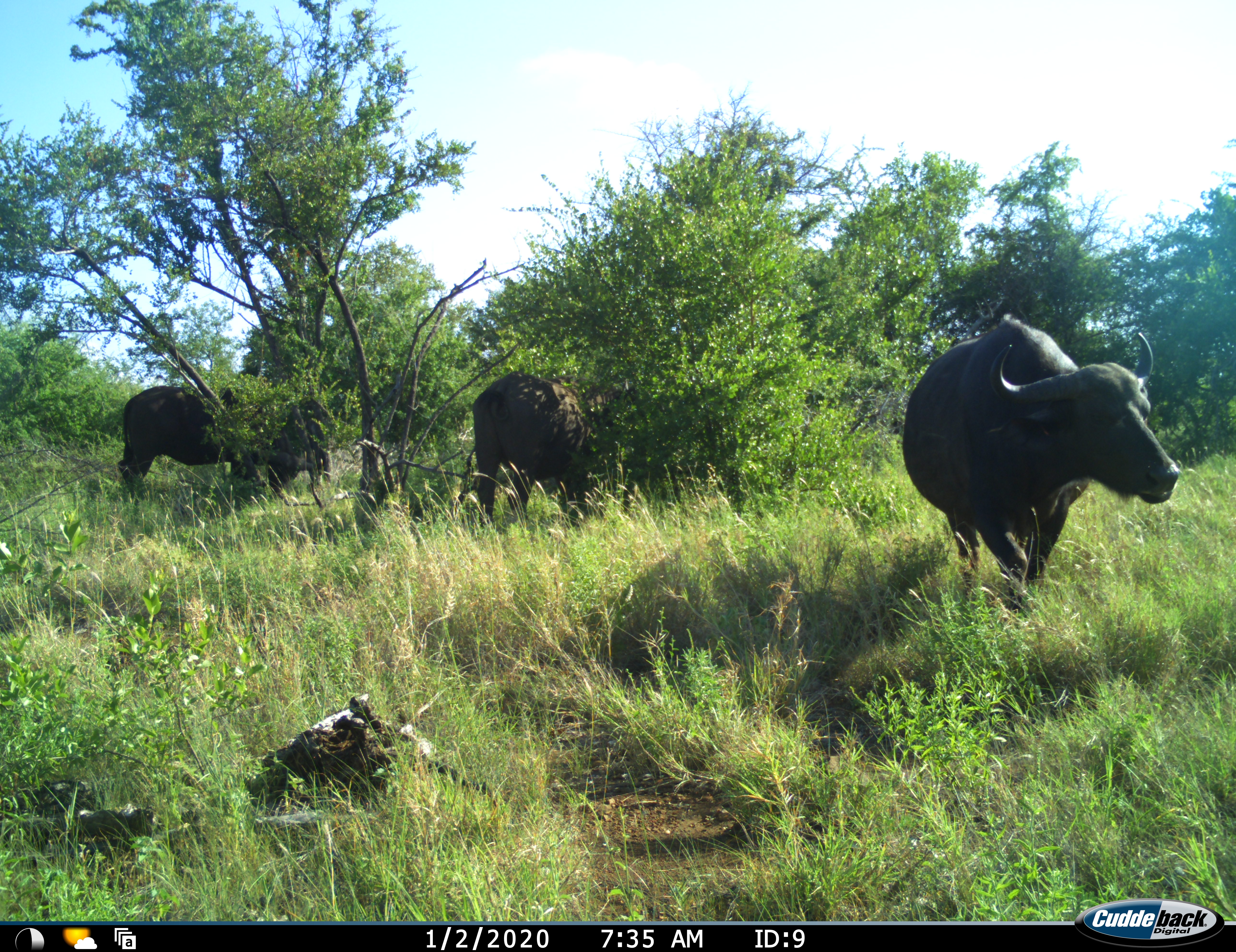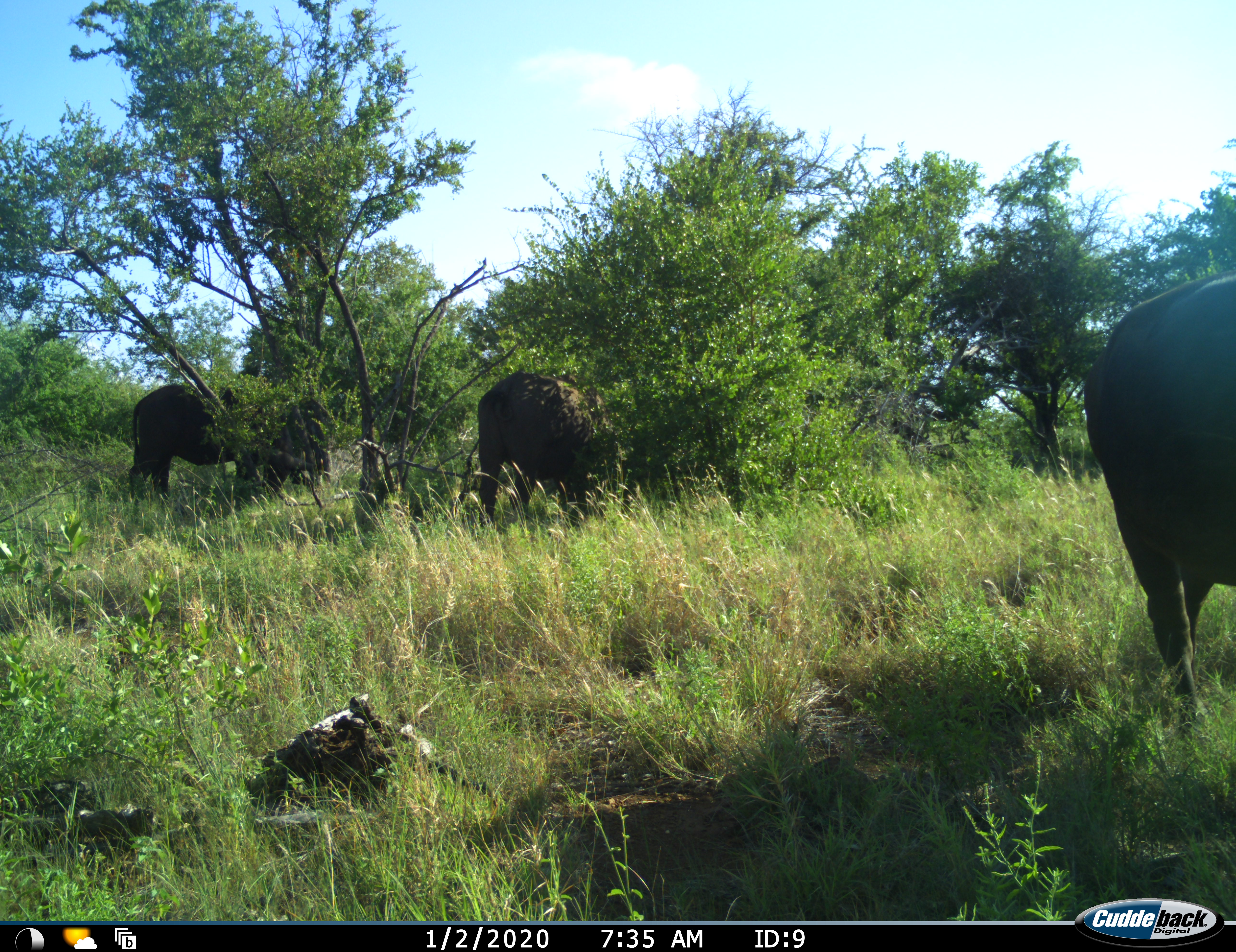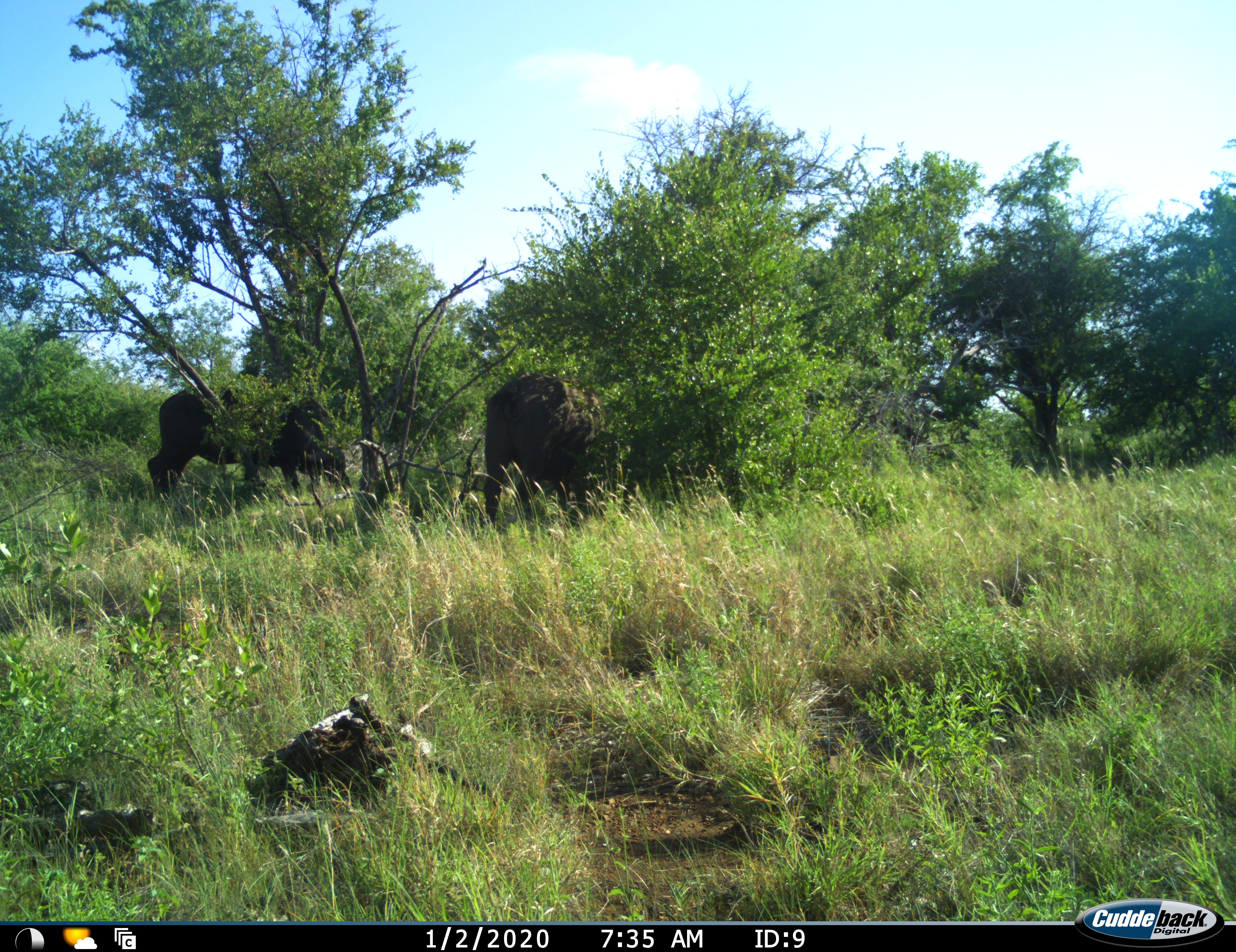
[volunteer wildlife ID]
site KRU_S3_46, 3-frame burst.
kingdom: Animalia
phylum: Chordata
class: Mammalia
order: Artiodactyla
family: Bovidae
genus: Syncerus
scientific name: Syncerus caffer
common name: african buffalo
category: buffalo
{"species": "buffalo (african buffalo) (Syncerus caffer)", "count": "3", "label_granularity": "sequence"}